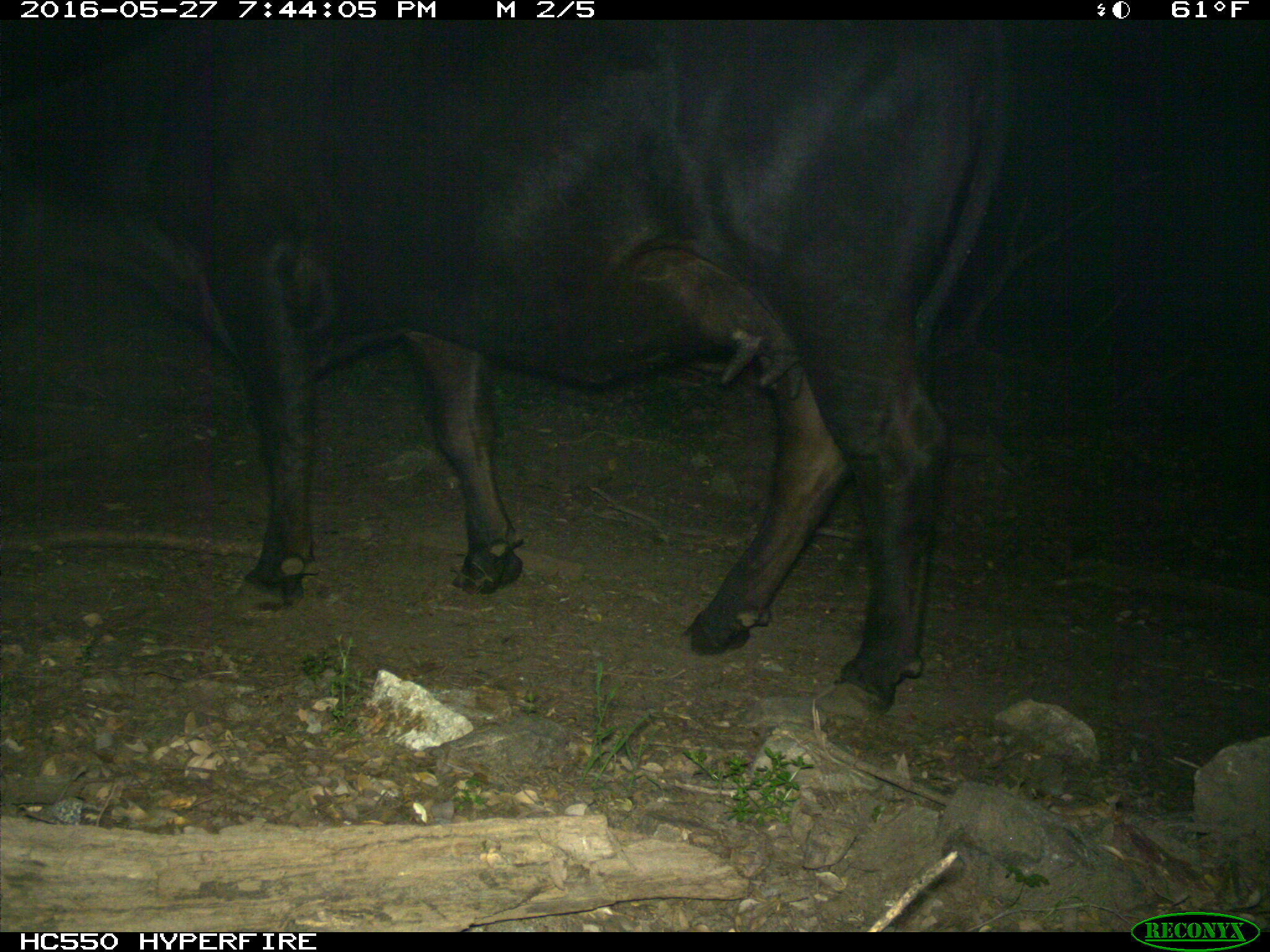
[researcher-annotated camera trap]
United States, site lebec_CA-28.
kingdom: Animalia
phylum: Chordata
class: Mammalia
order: Artiodactyla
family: Bovidae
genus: Bos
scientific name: Bos taurus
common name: domestic cow